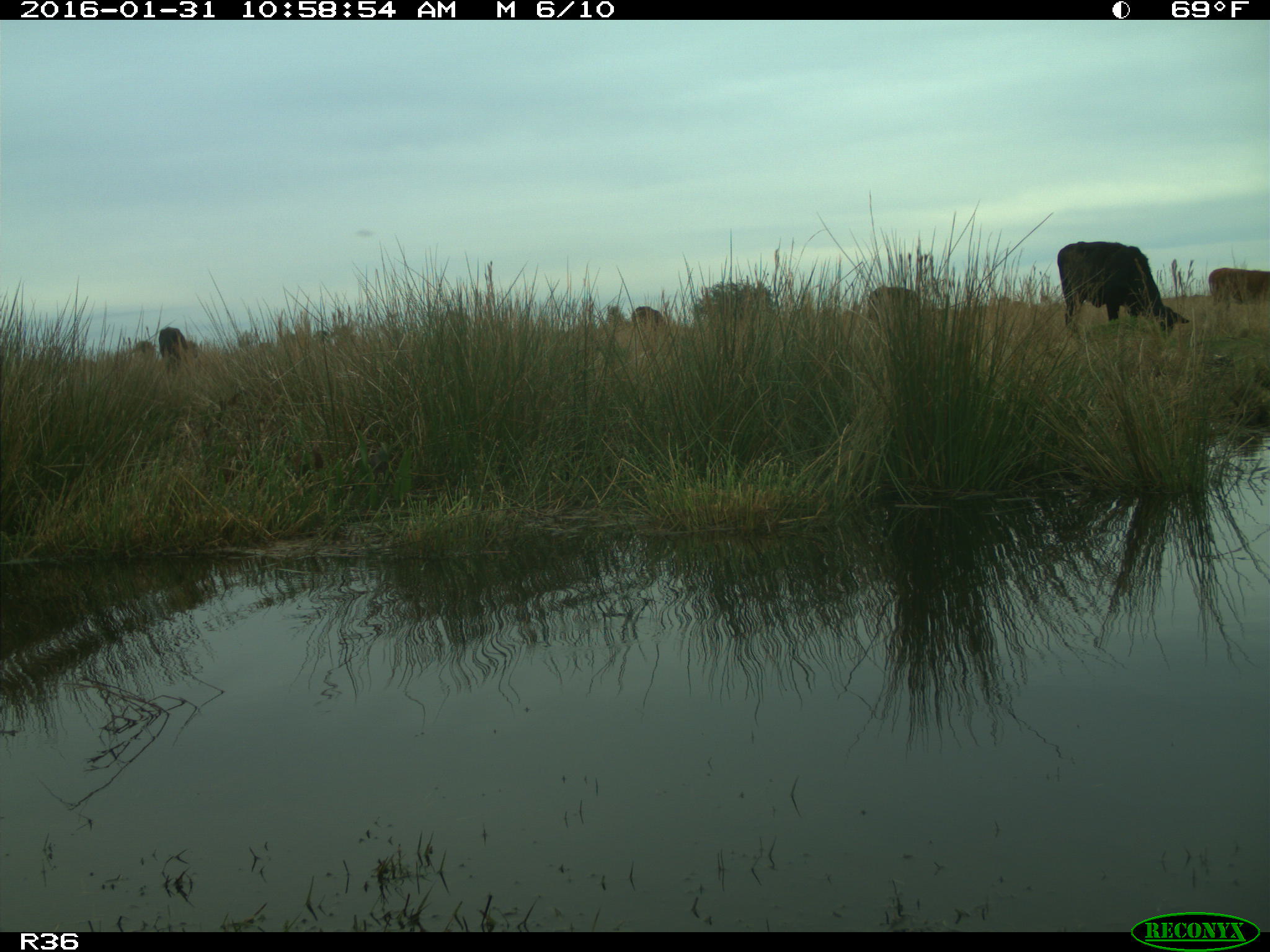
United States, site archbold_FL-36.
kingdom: Animalia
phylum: Chordata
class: Mammalia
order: Artiodactyla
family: Bovidae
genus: Bos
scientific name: Bos taurus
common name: domestic cow